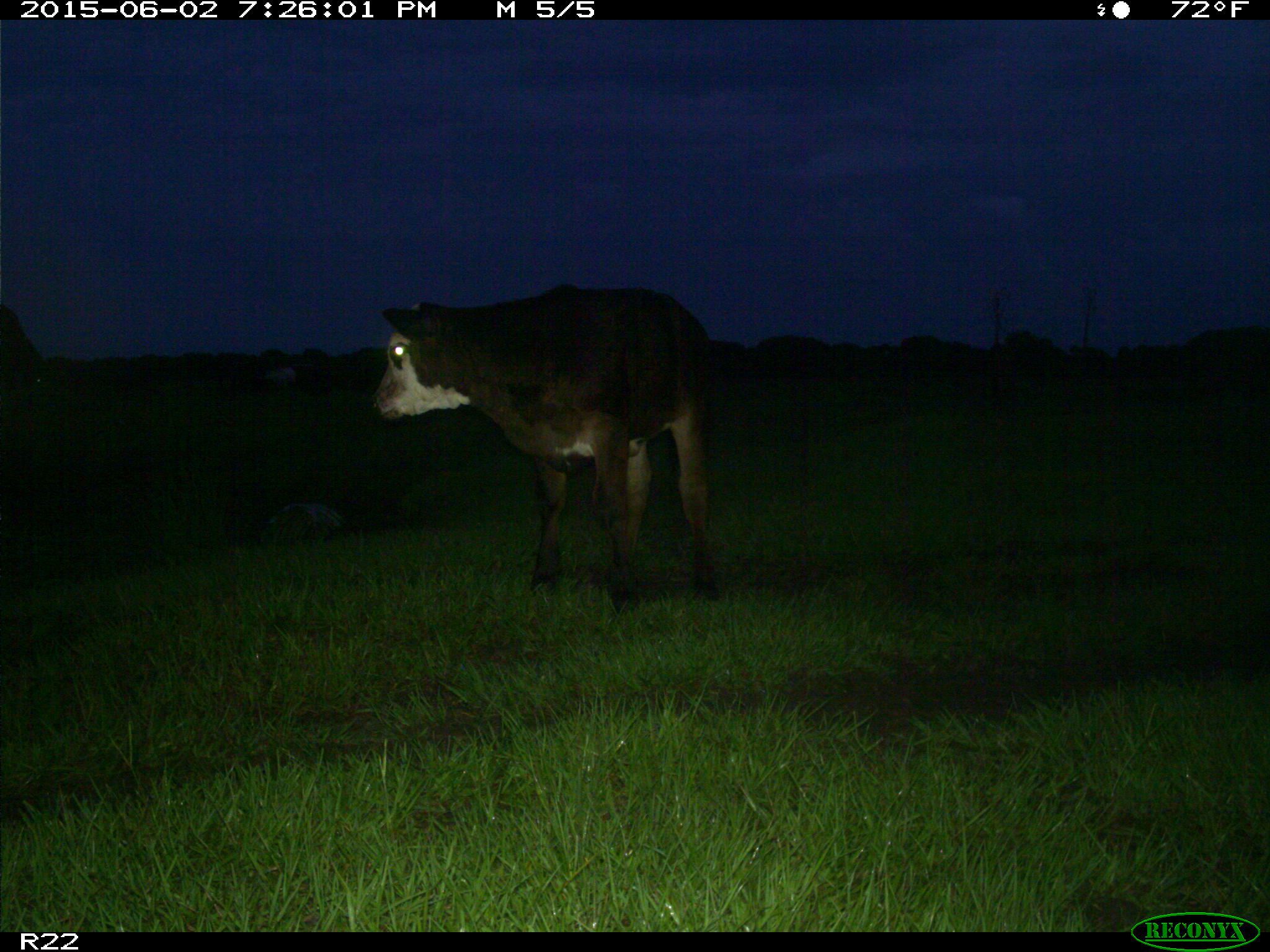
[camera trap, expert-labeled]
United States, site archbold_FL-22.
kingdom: Animalia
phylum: Chordata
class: Mammalia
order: Artiodactyla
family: Bovidae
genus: Bos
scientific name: Bos taurus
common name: domestic cow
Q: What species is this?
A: Bos taurus (domestic cow).